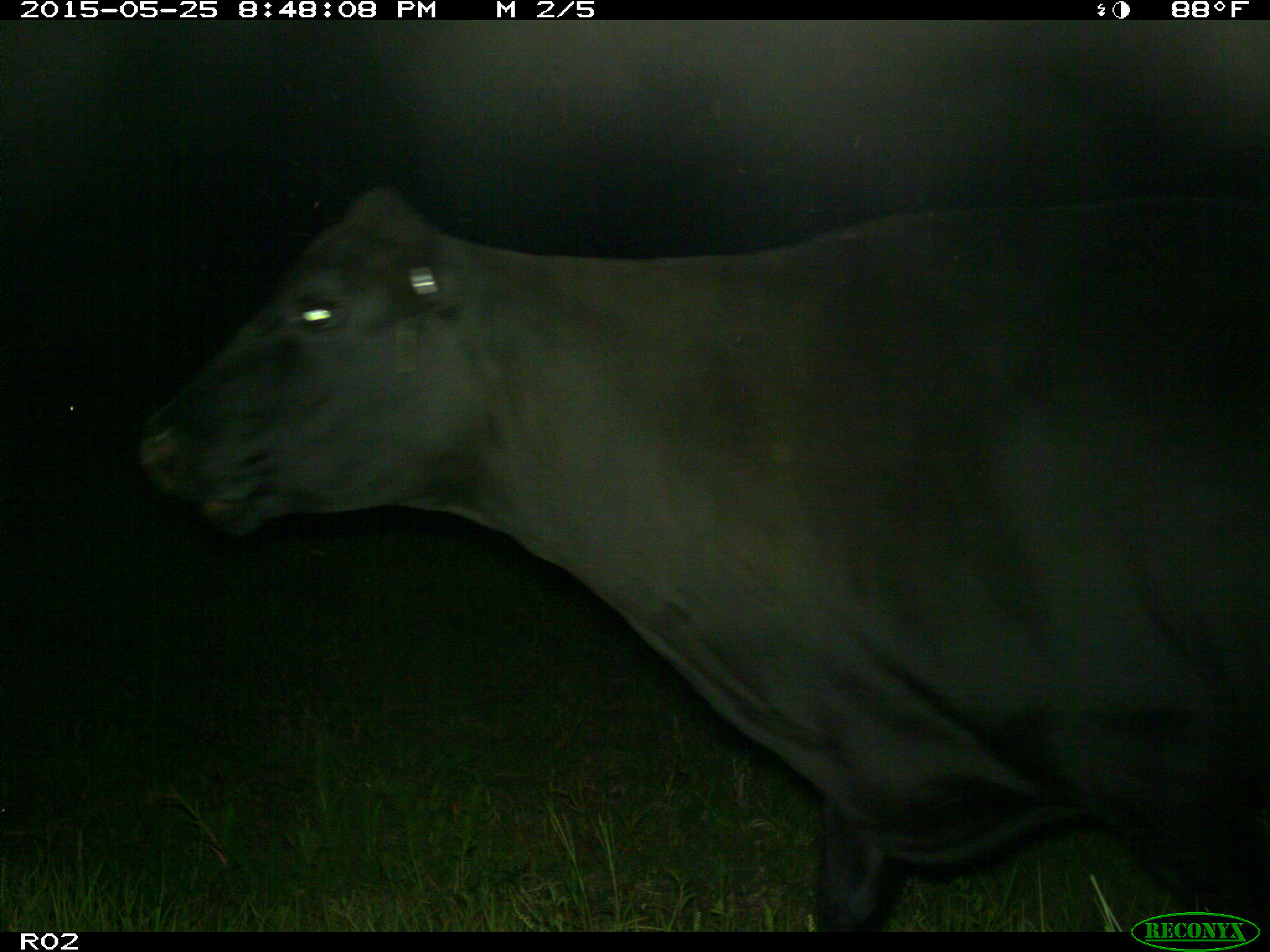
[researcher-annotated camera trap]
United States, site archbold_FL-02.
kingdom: Animalia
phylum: Chordata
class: Mammalia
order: Artiodactyla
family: Bovidae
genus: Bos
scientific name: Bos taurus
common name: domestic cow